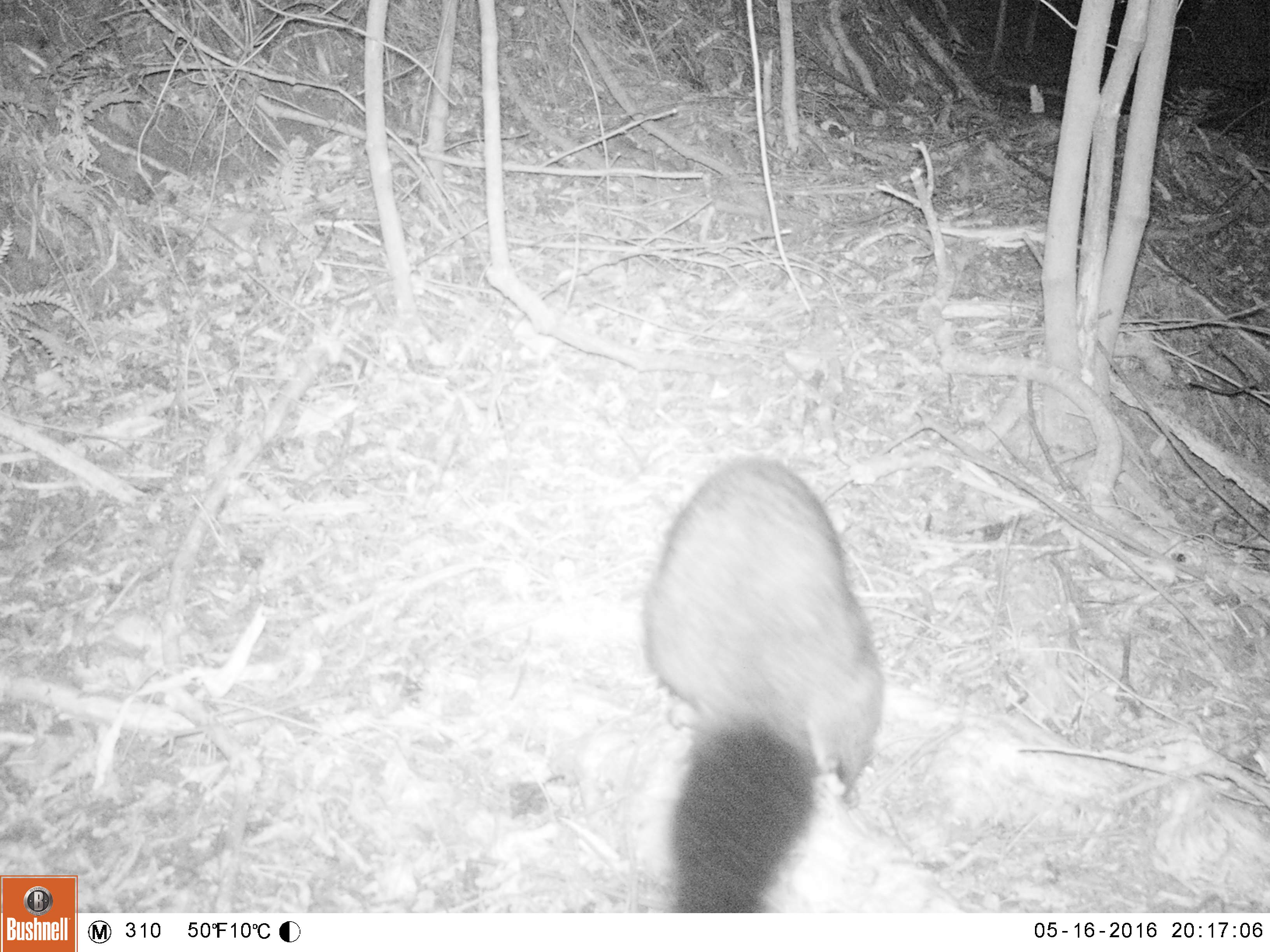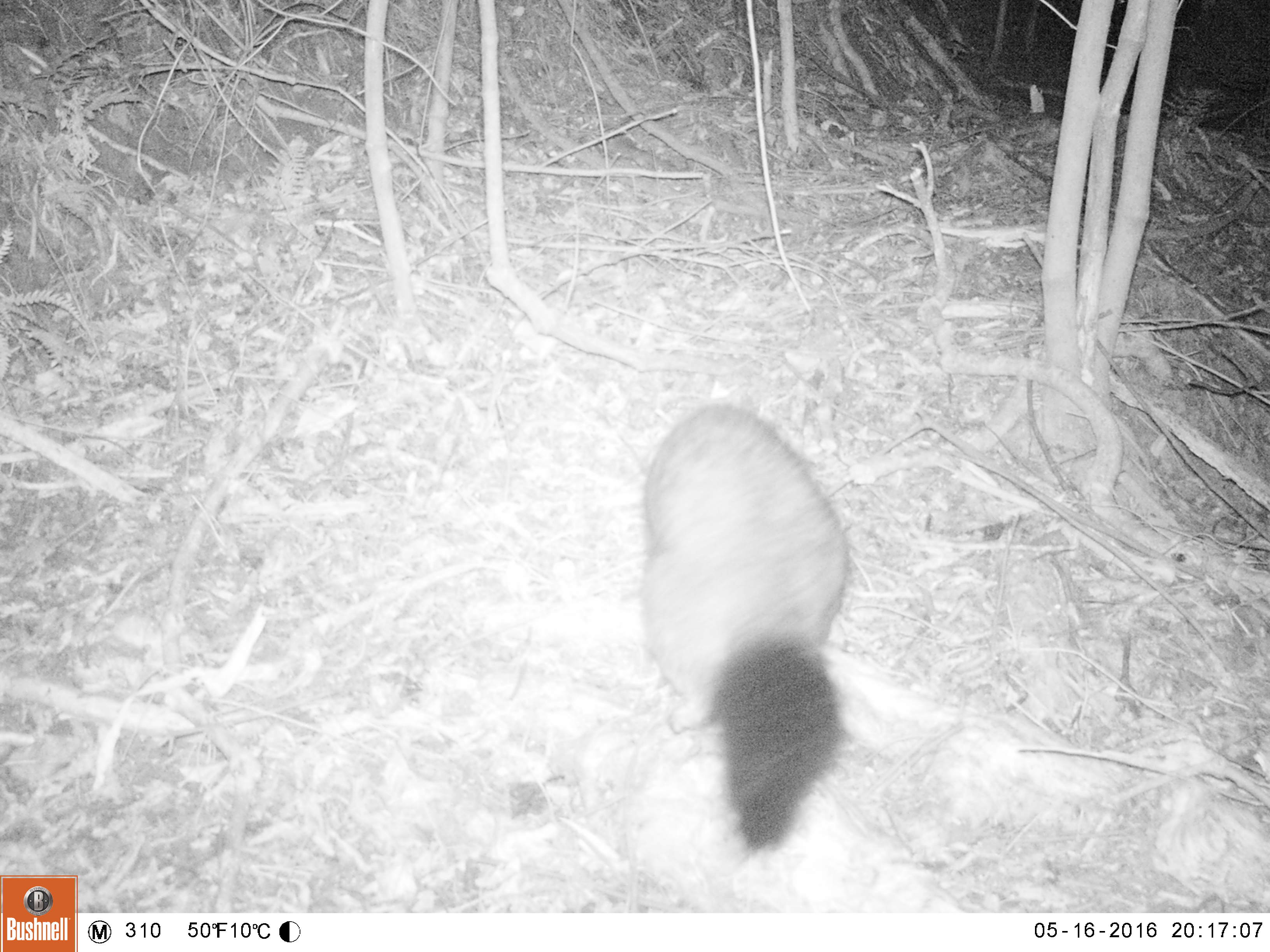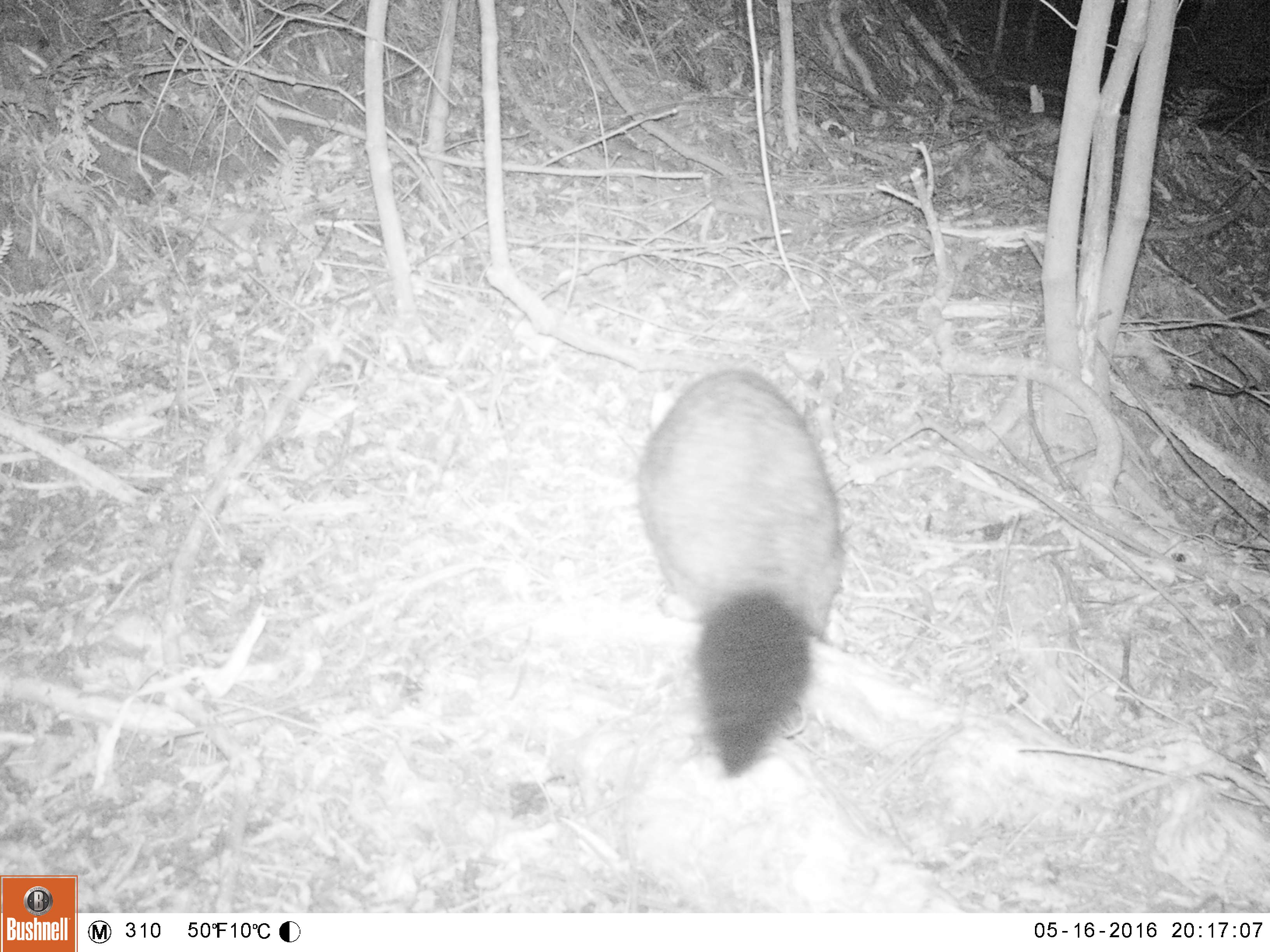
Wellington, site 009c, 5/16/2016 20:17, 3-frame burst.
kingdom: Animalia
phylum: Chordata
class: Mammalia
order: Didelphimorphia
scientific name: Didelphimorphia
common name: possum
Possum (Didelphimorphia).